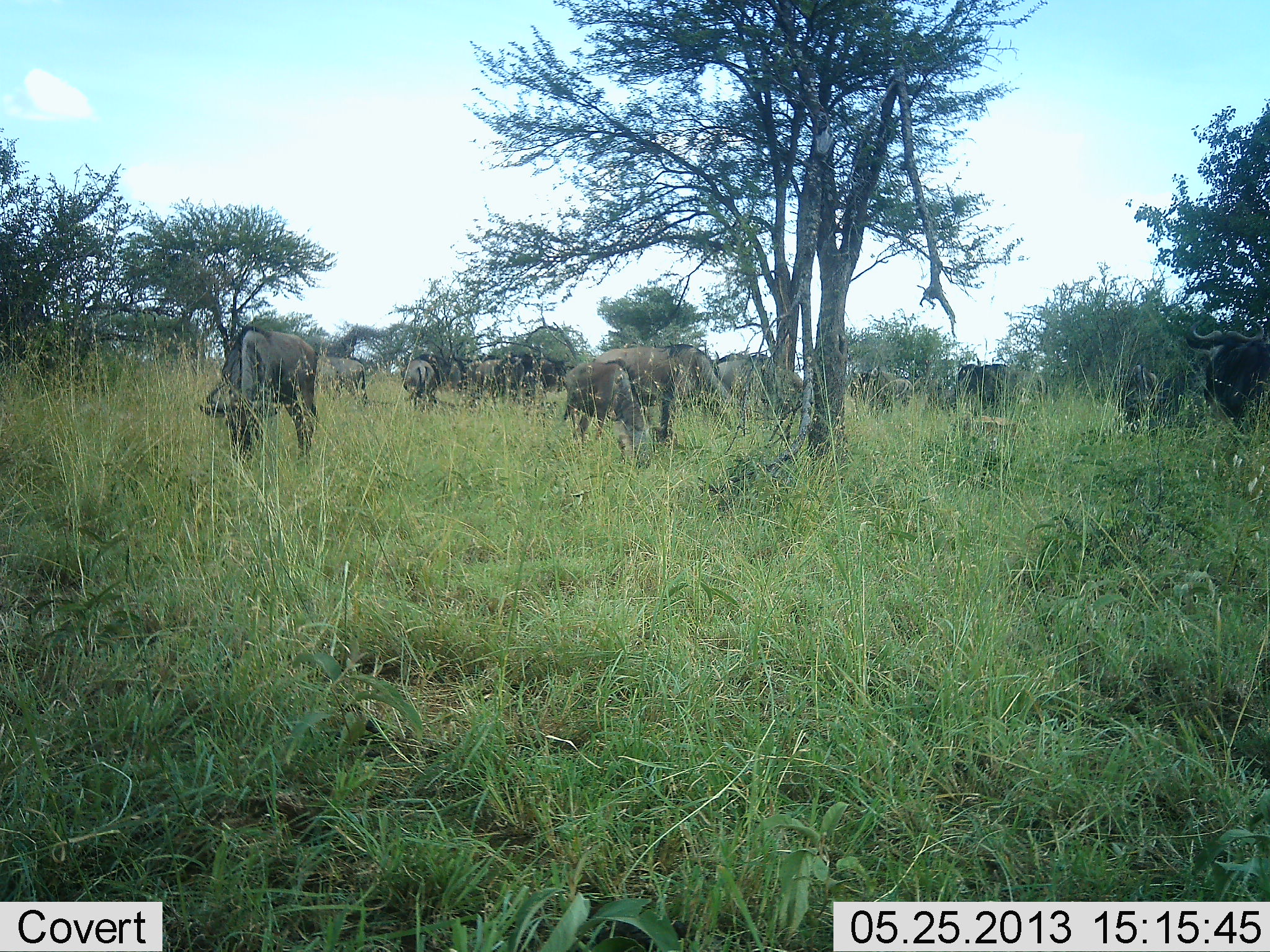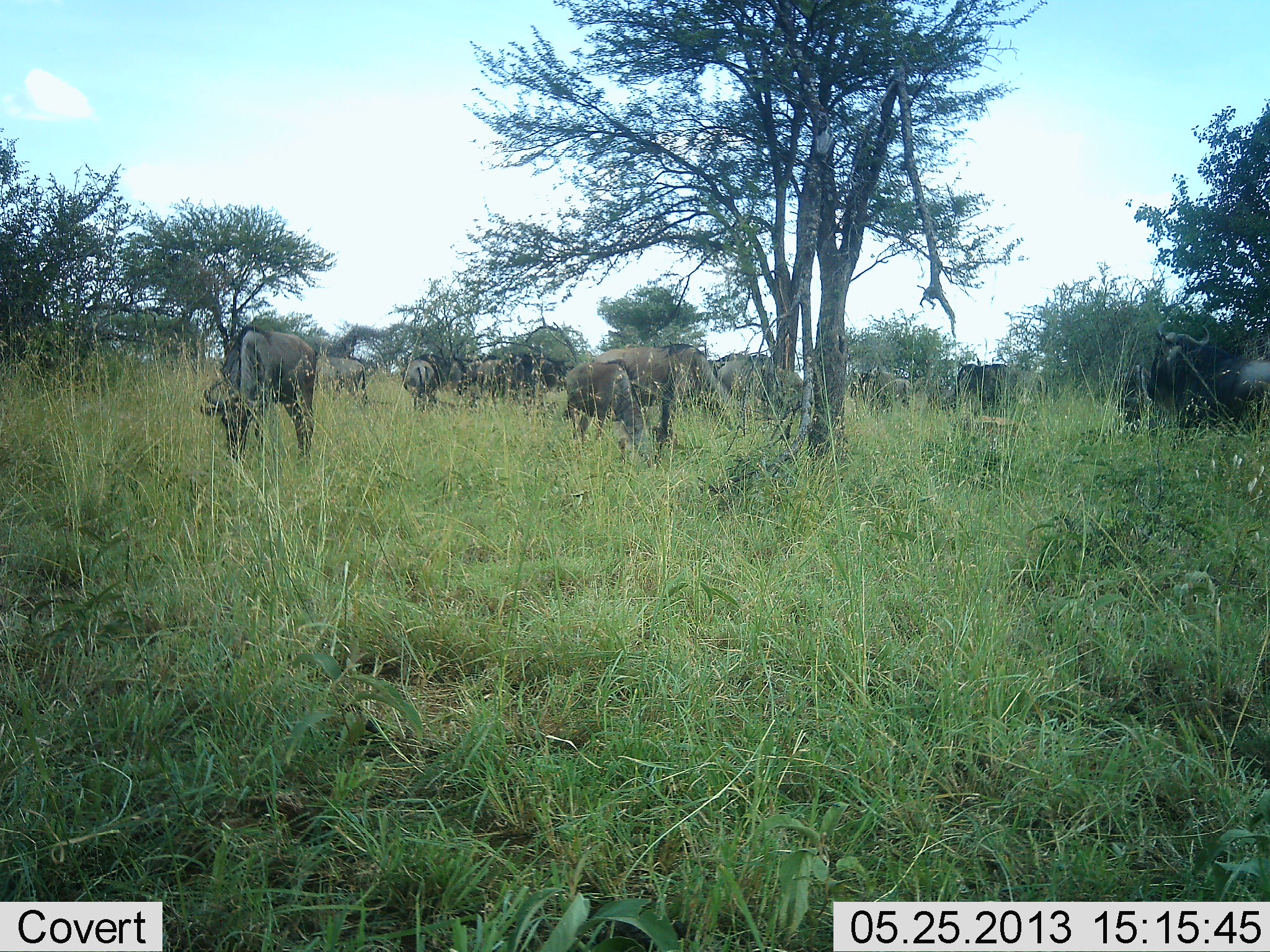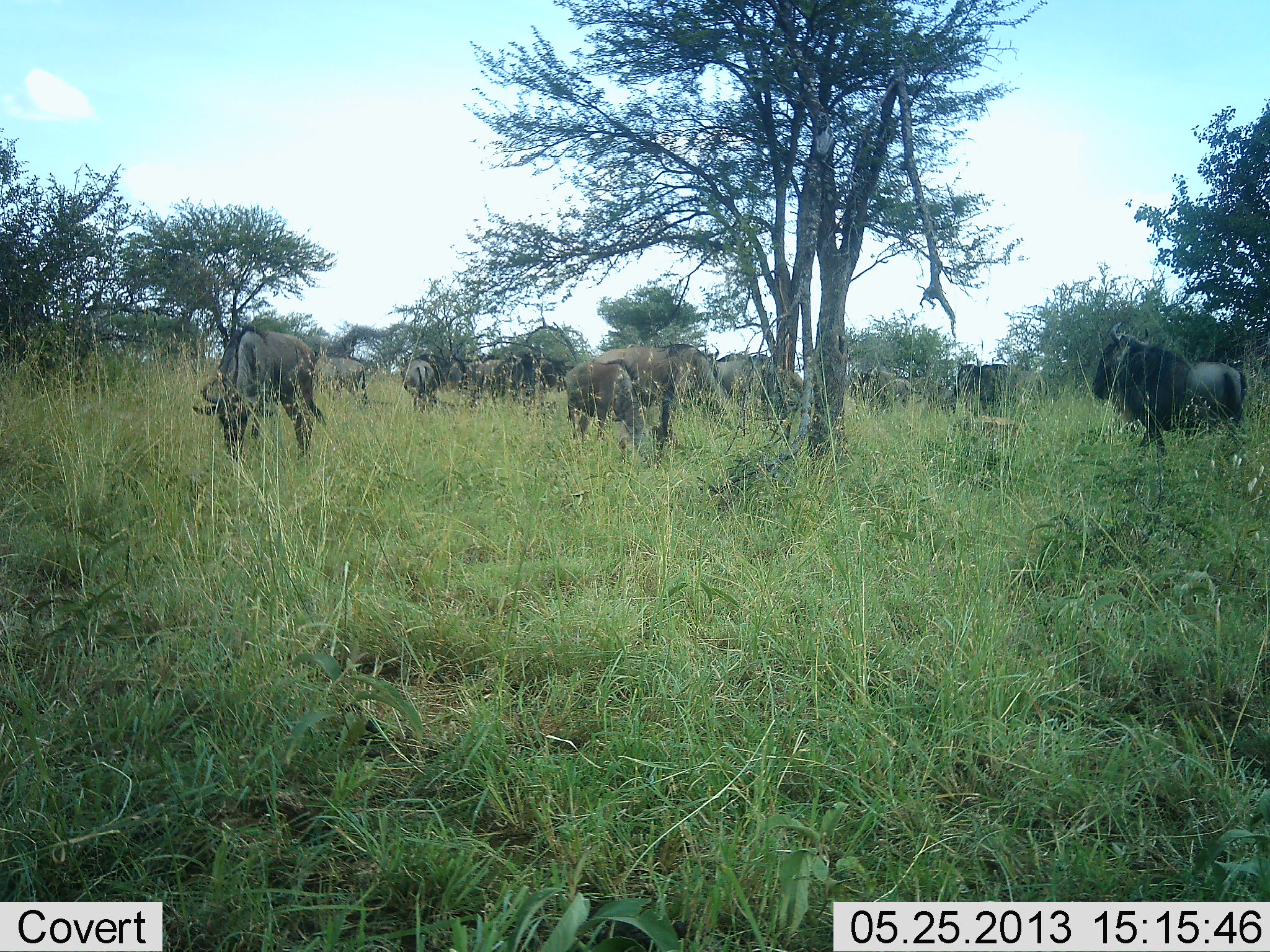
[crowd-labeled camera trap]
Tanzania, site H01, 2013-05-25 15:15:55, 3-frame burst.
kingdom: Animalia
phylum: Chordata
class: Mammalia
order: Artiodactyla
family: Bovidae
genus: Connochaetes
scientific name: Connochaetes taurinus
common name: blue wildebeest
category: wildebeest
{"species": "wildebeest (blue wildebeest) (Connochaetes taurinus)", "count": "11-50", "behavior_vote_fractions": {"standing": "53%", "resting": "3%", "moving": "40%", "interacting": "3%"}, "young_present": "7%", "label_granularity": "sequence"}